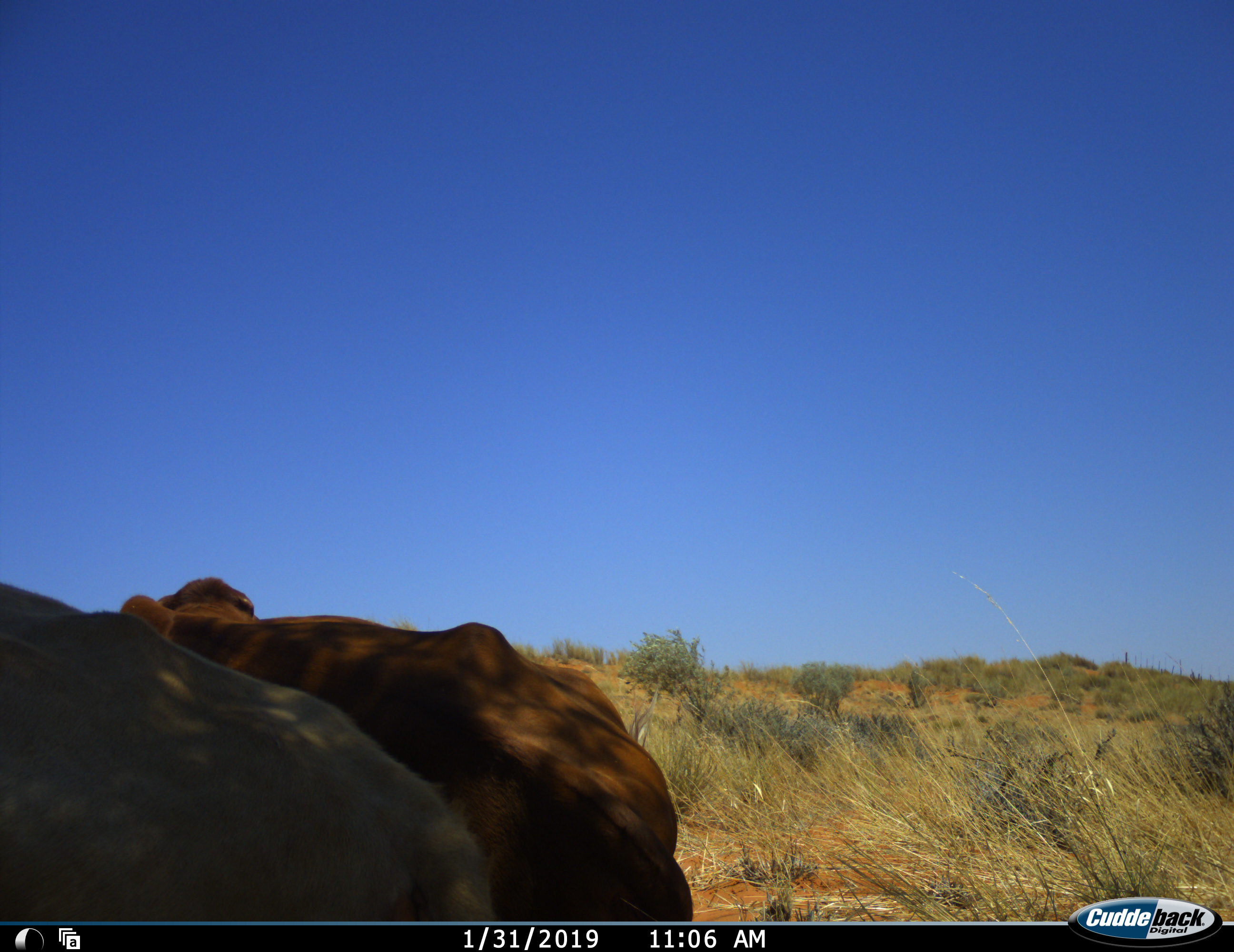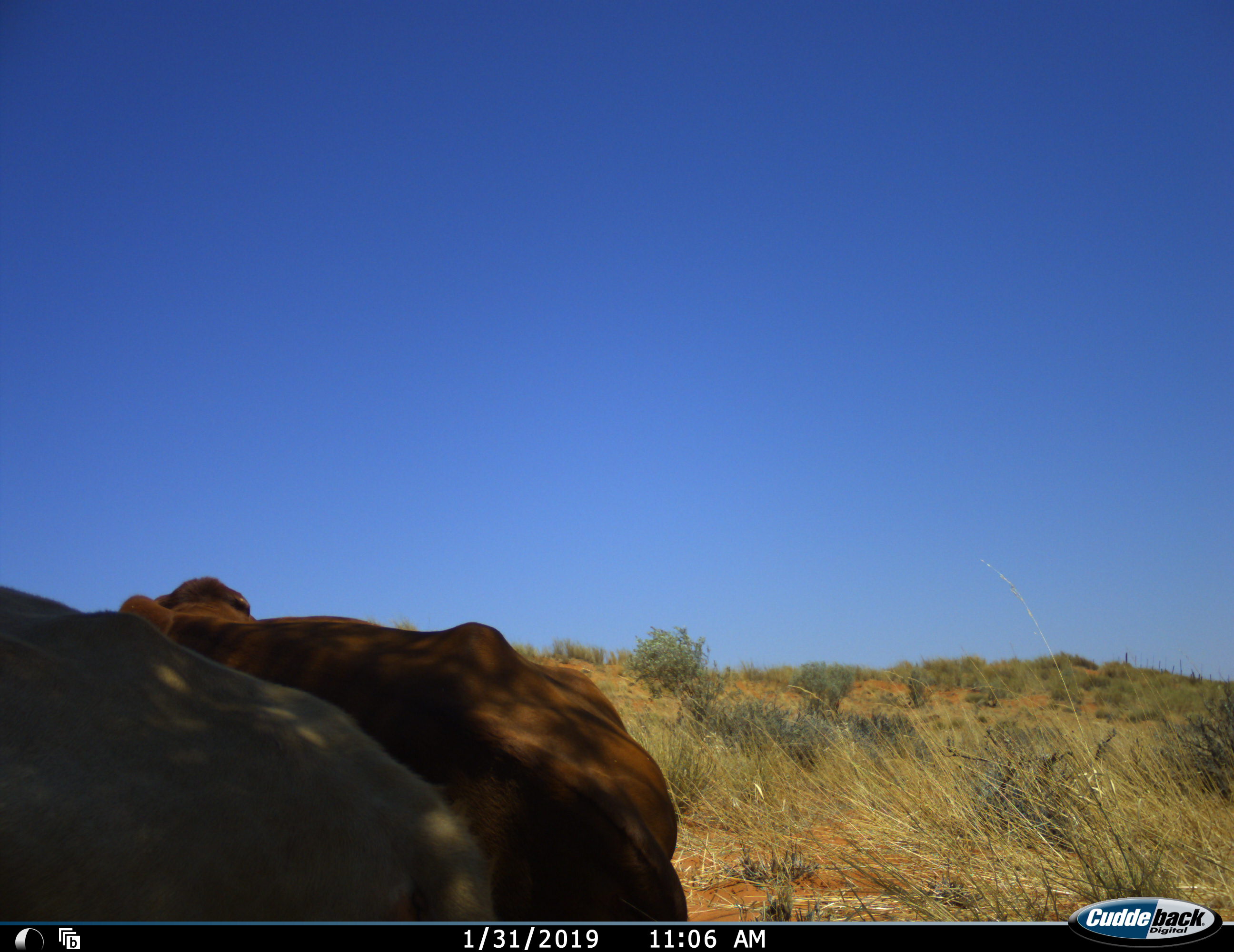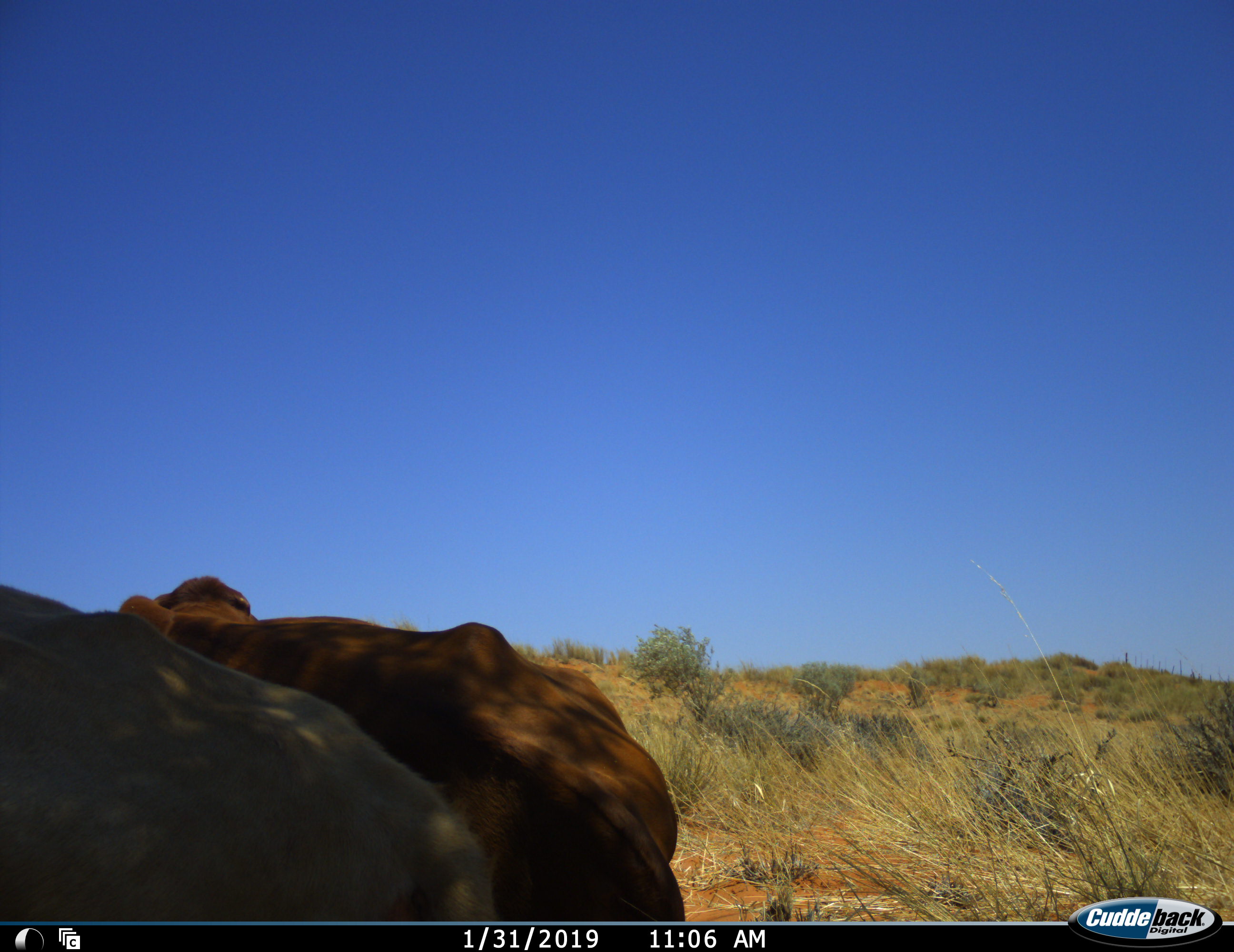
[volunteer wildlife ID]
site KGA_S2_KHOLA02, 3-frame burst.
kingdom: Animalia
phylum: Chordata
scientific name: Vertebrata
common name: domestic animal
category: domesticanimal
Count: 2.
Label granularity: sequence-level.